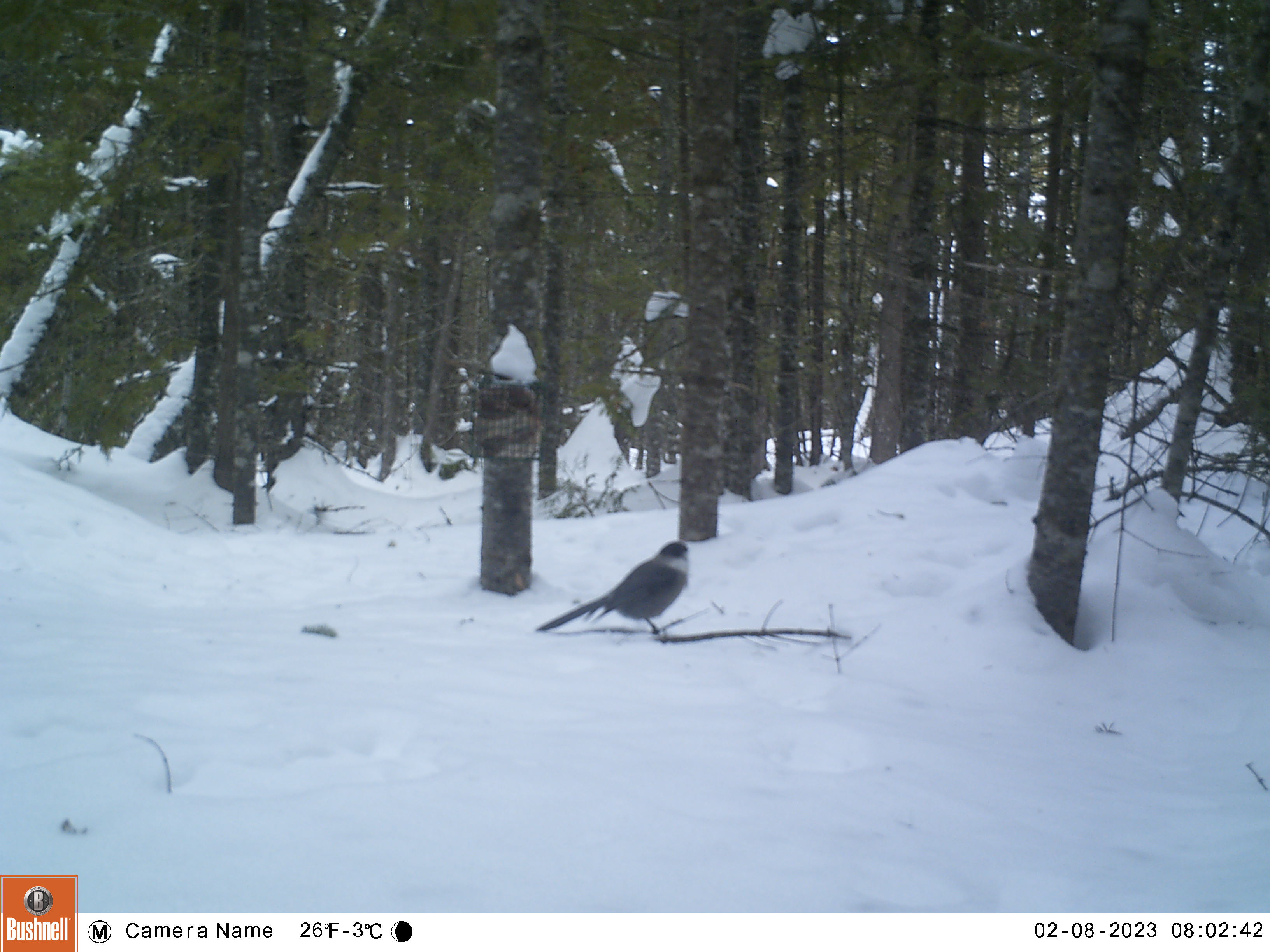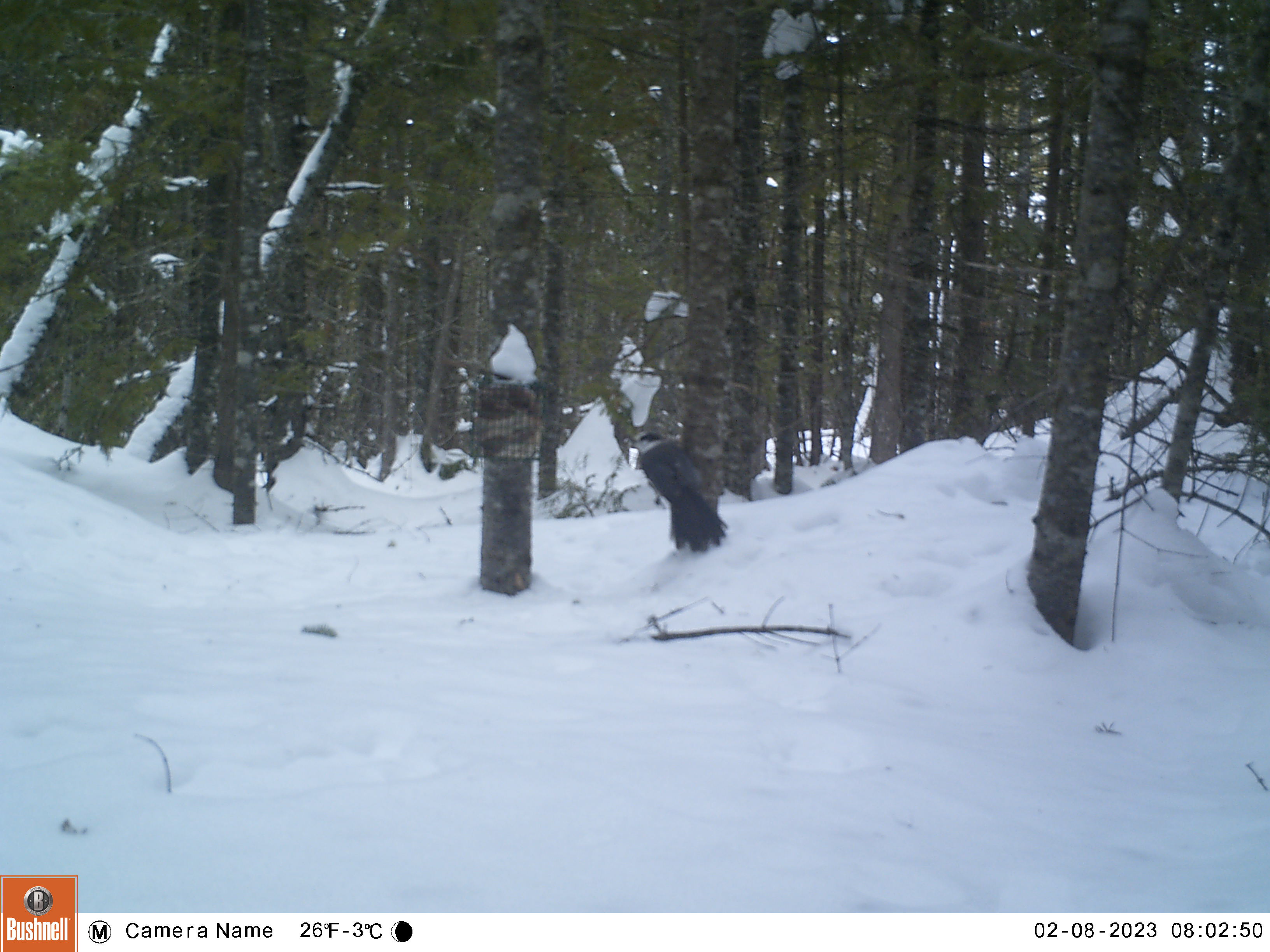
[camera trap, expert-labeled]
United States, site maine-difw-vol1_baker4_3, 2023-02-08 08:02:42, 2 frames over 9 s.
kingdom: Animalia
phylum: Chordata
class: Aves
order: Passeriformes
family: Corvidae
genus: Perisoreus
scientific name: Perisoreus canadensis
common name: canada jay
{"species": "canada jay (Perisoreus canadensis)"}